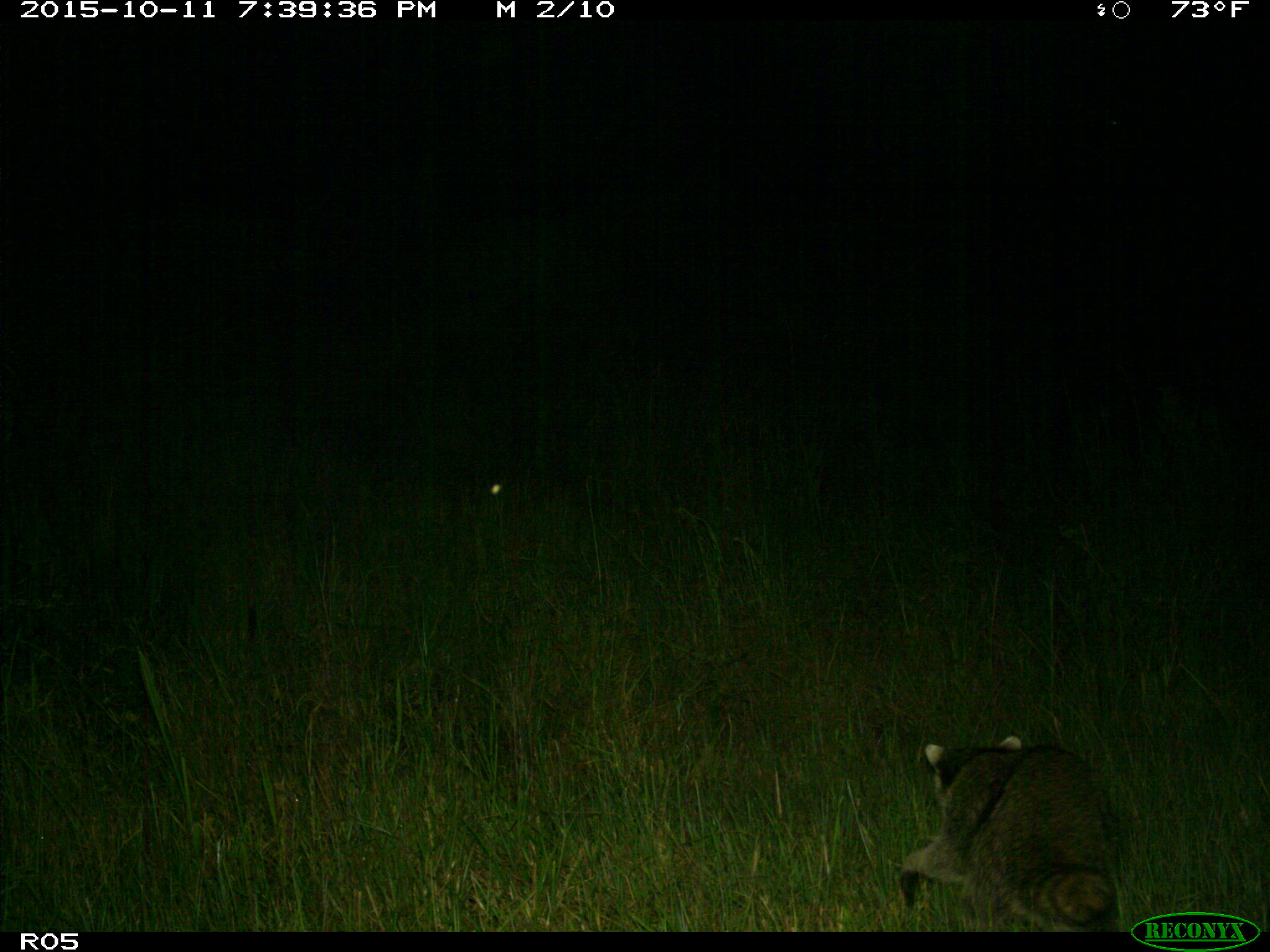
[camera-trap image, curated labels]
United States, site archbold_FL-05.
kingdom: Animalia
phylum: Chordata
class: Mammalia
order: Carnivora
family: Procyonidae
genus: Procyon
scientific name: Procyon lotor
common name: common raccoon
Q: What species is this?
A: Procyon lotor (common raccoon).